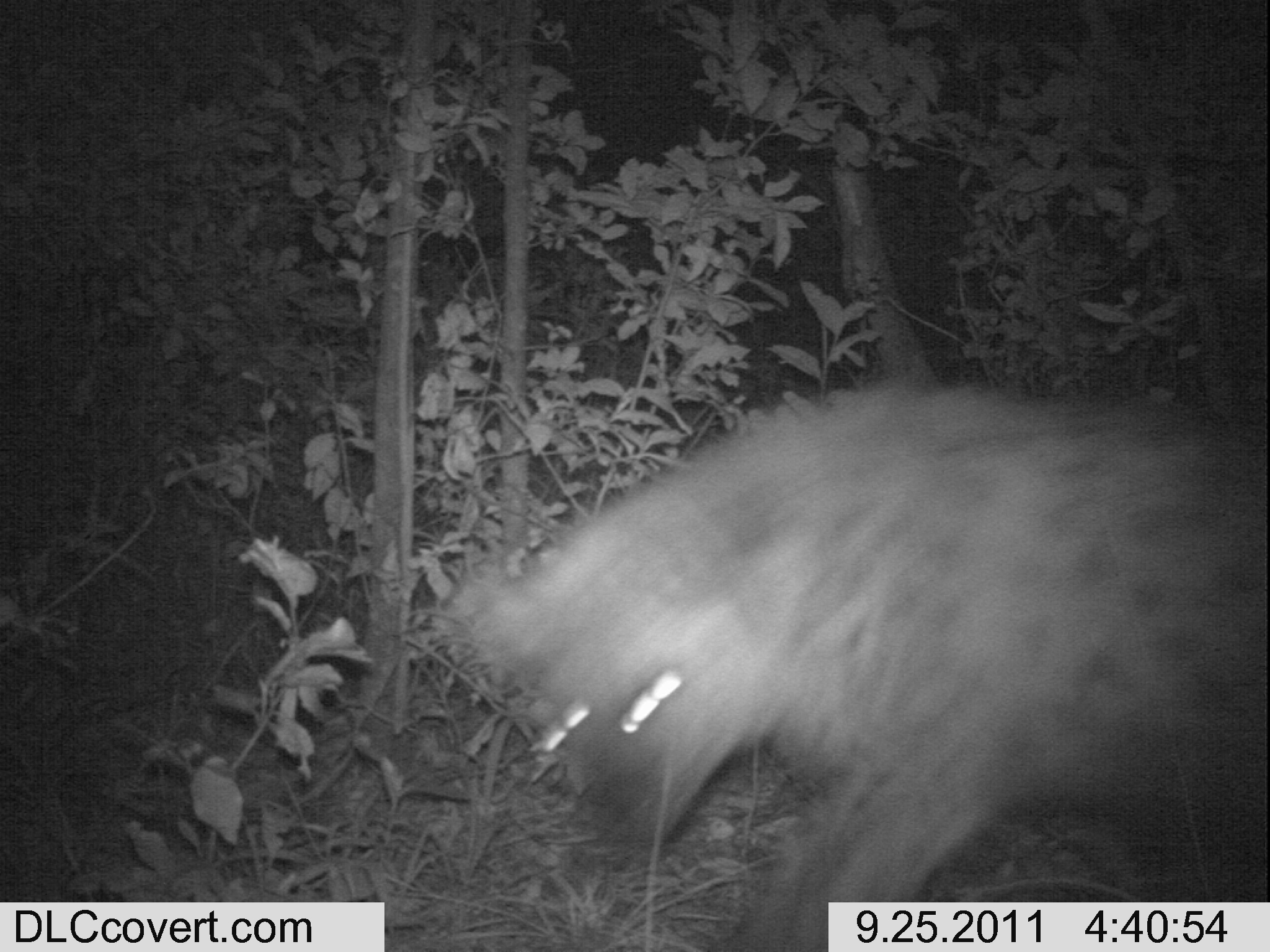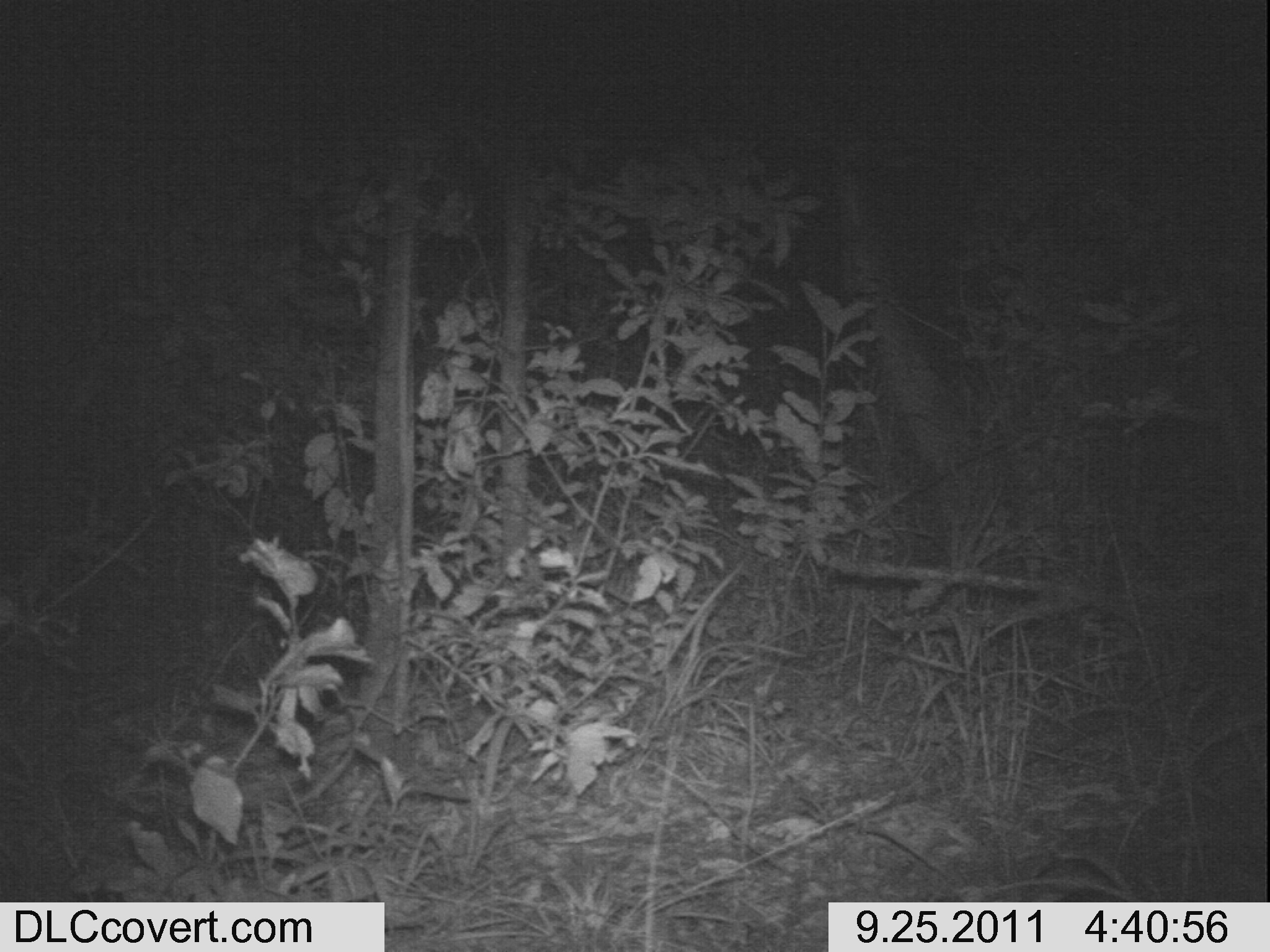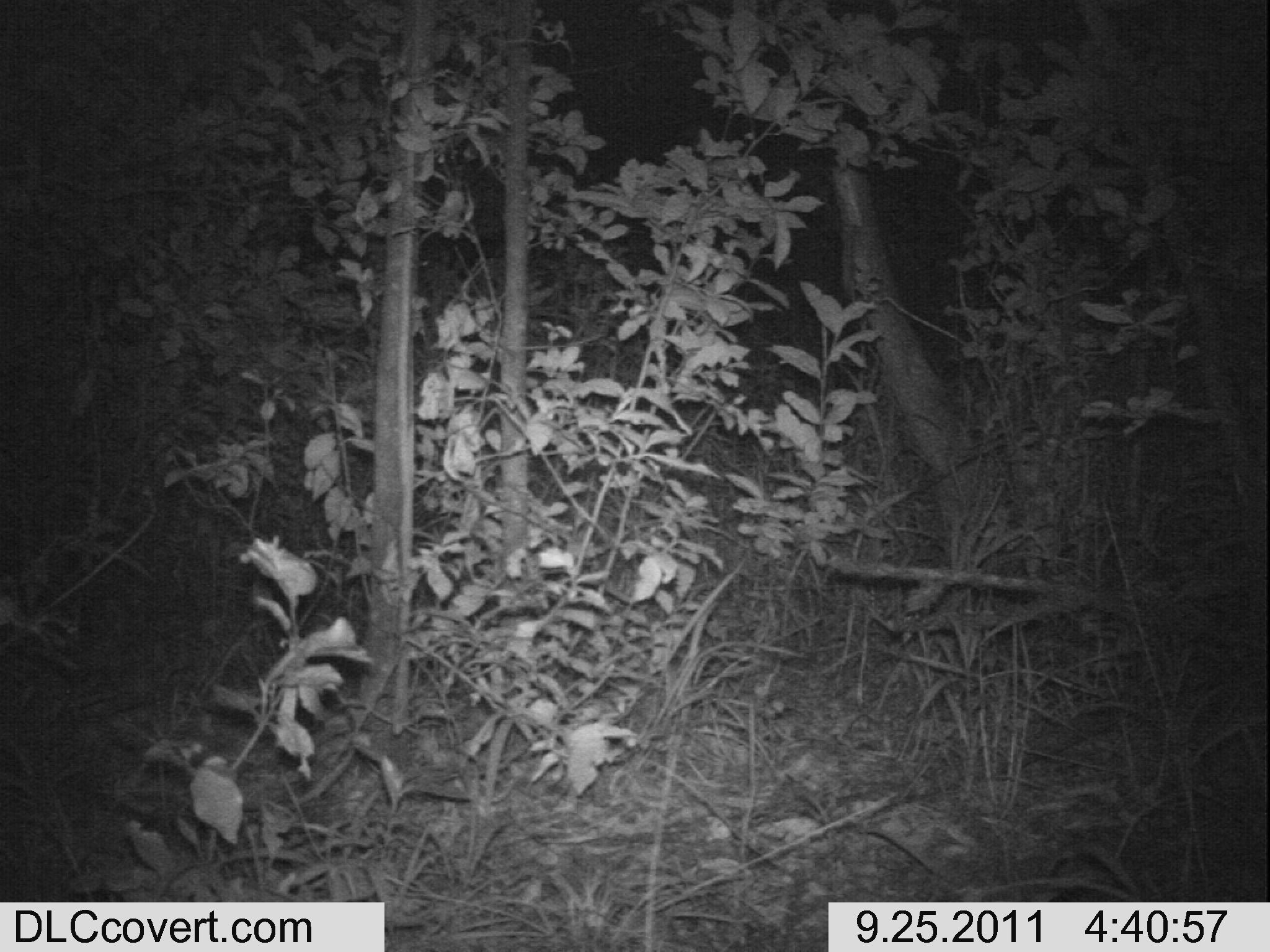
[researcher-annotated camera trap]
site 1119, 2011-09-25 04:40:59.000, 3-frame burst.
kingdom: Animalia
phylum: Chordata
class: Mammalia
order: Carnivora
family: Hyaenidae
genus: Crocuta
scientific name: Crocuta crocuta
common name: spotted hyena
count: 1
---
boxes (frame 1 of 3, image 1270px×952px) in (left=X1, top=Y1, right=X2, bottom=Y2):
crocuta crocuta: (left=440, top=379, right=1270, bottom=949)